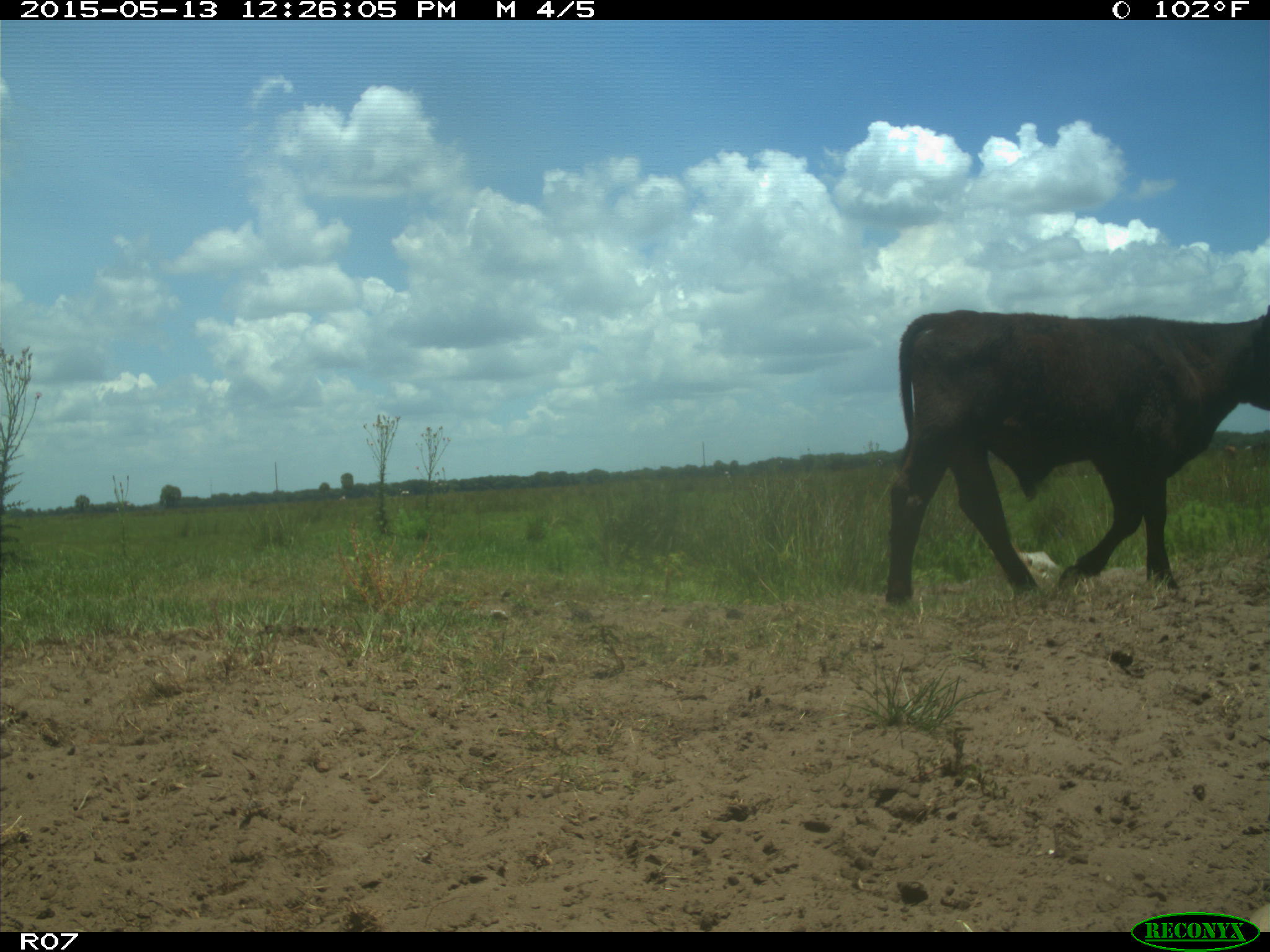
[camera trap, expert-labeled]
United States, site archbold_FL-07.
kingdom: Animalia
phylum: Chordata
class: Mammalia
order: Artiodactyla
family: Bovidae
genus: Bos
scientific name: Bos taurus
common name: domestic cow